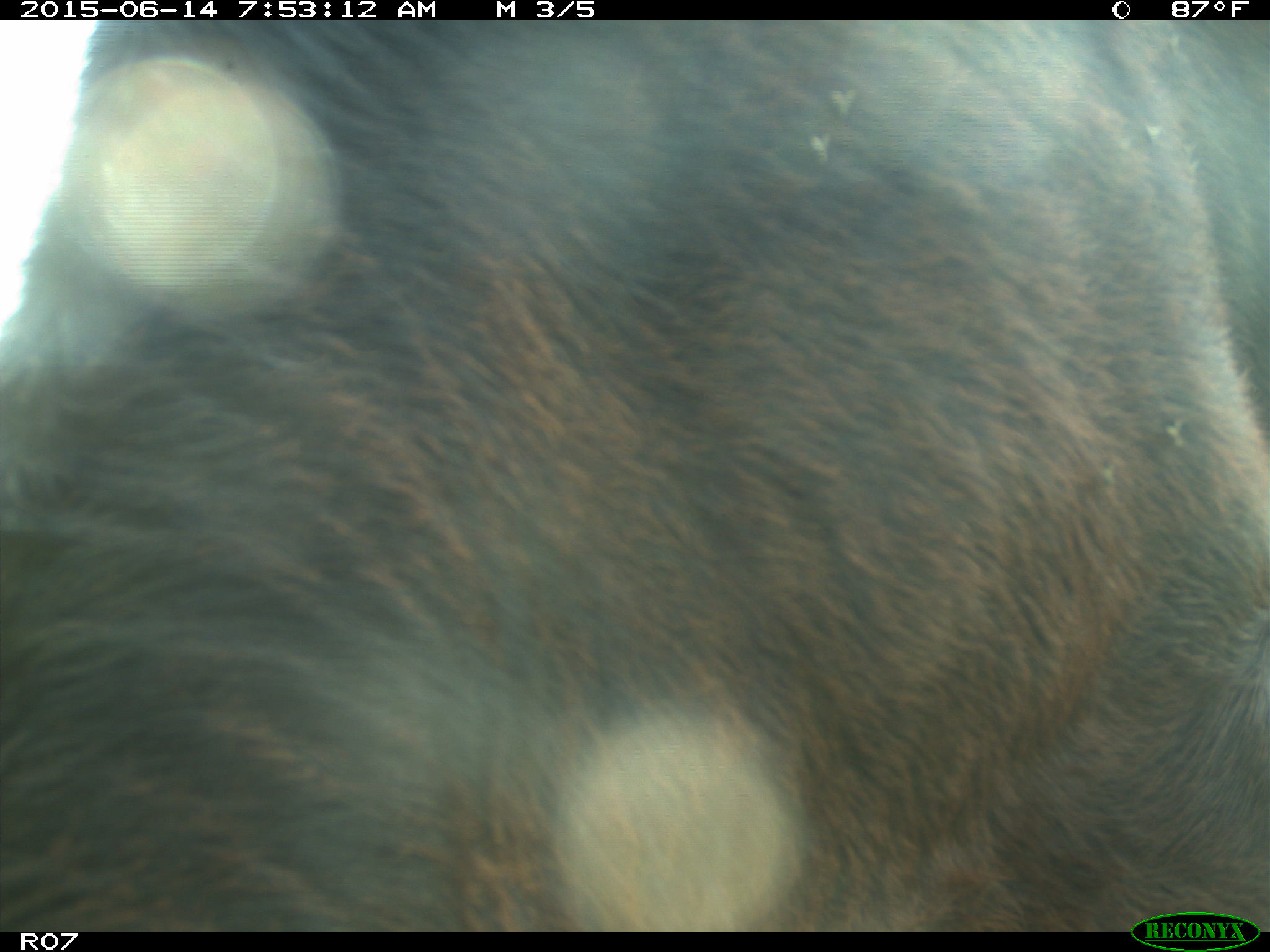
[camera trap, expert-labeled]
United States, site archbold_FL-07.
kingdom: Animalia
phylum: Chordata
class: Mammalia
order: Artiodactyla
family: Bovidae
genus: Bos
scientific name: Bos taurus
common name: domestic cow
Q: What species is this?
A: Bos taurus (domestic cow).